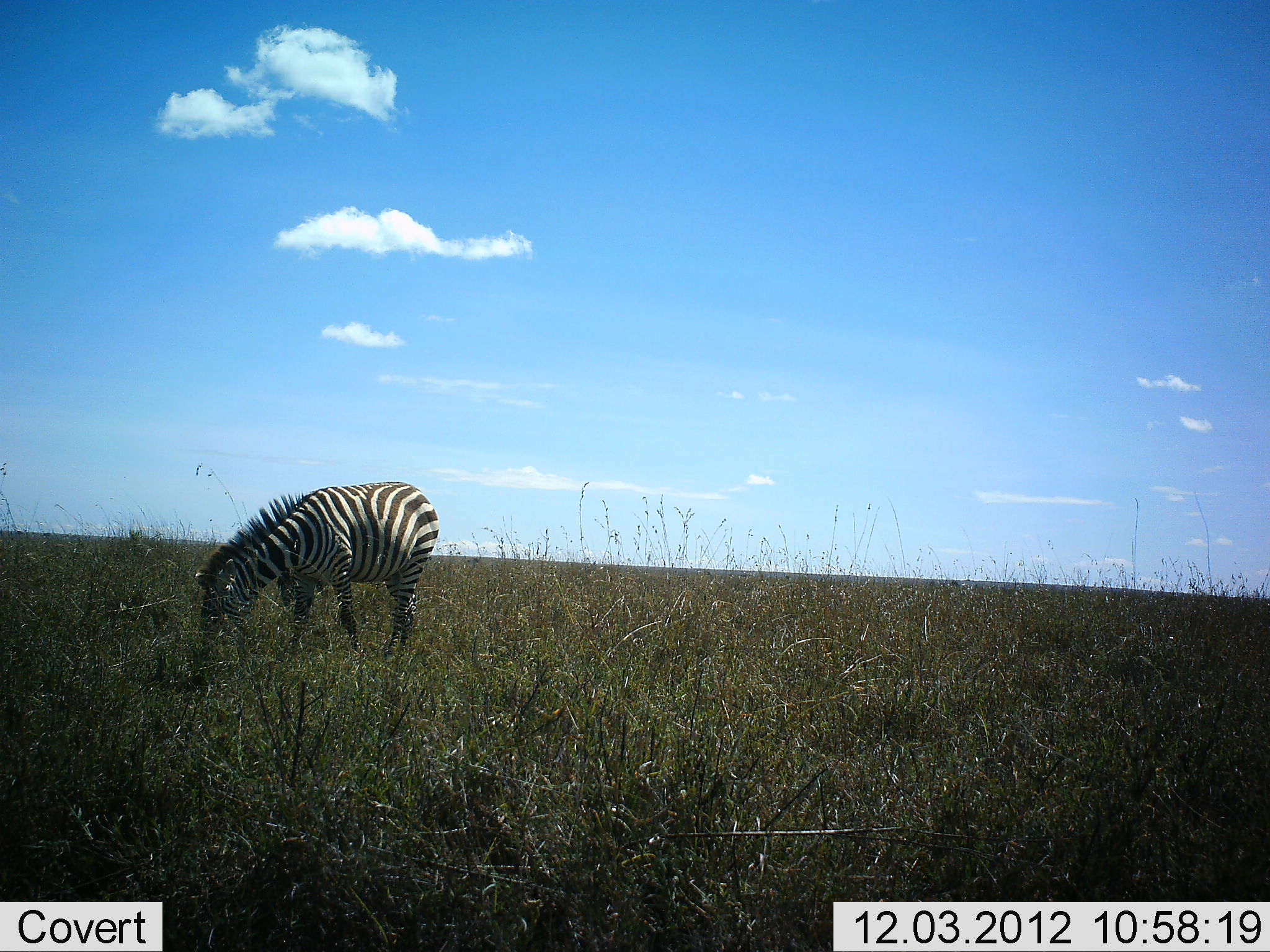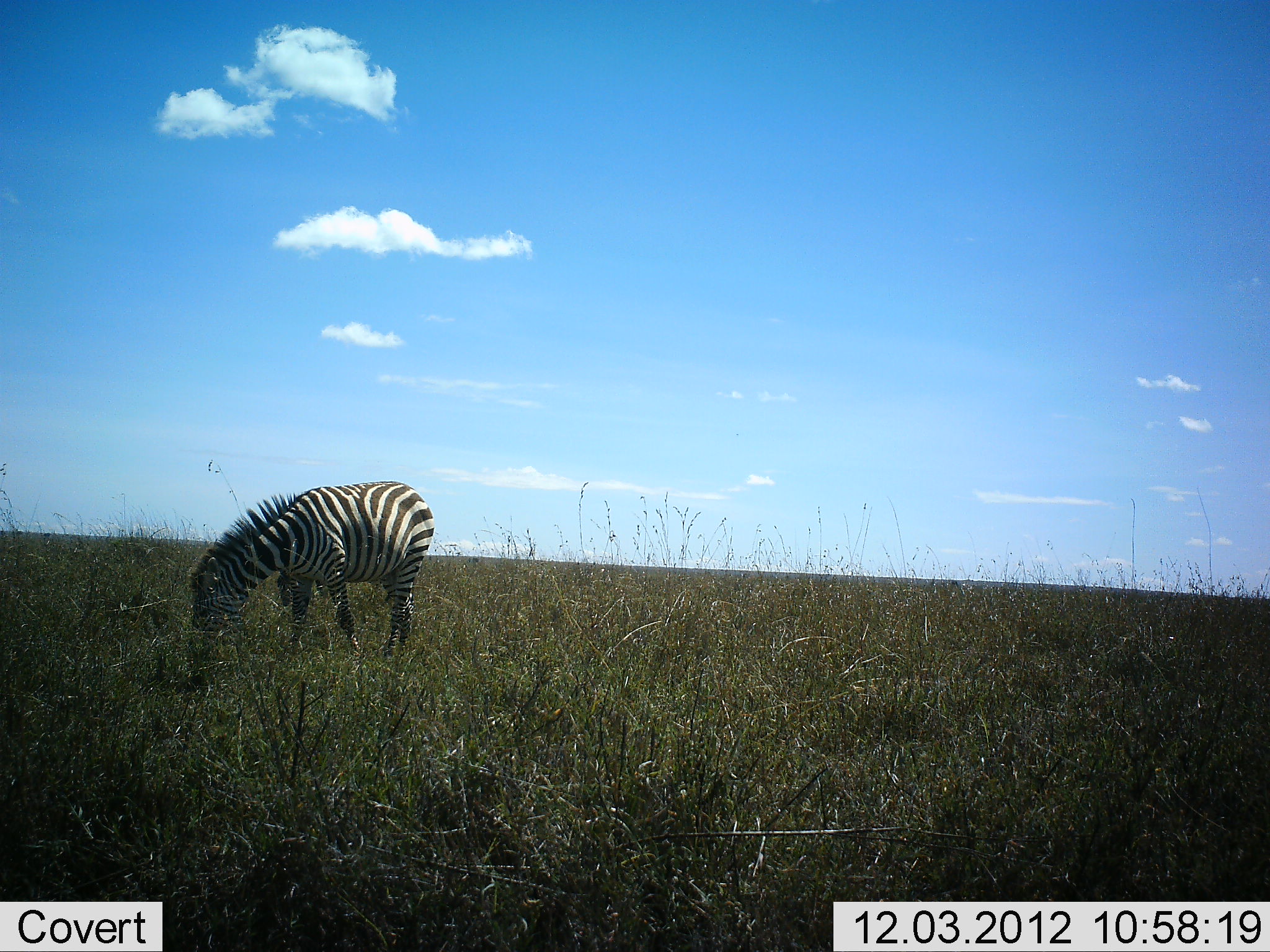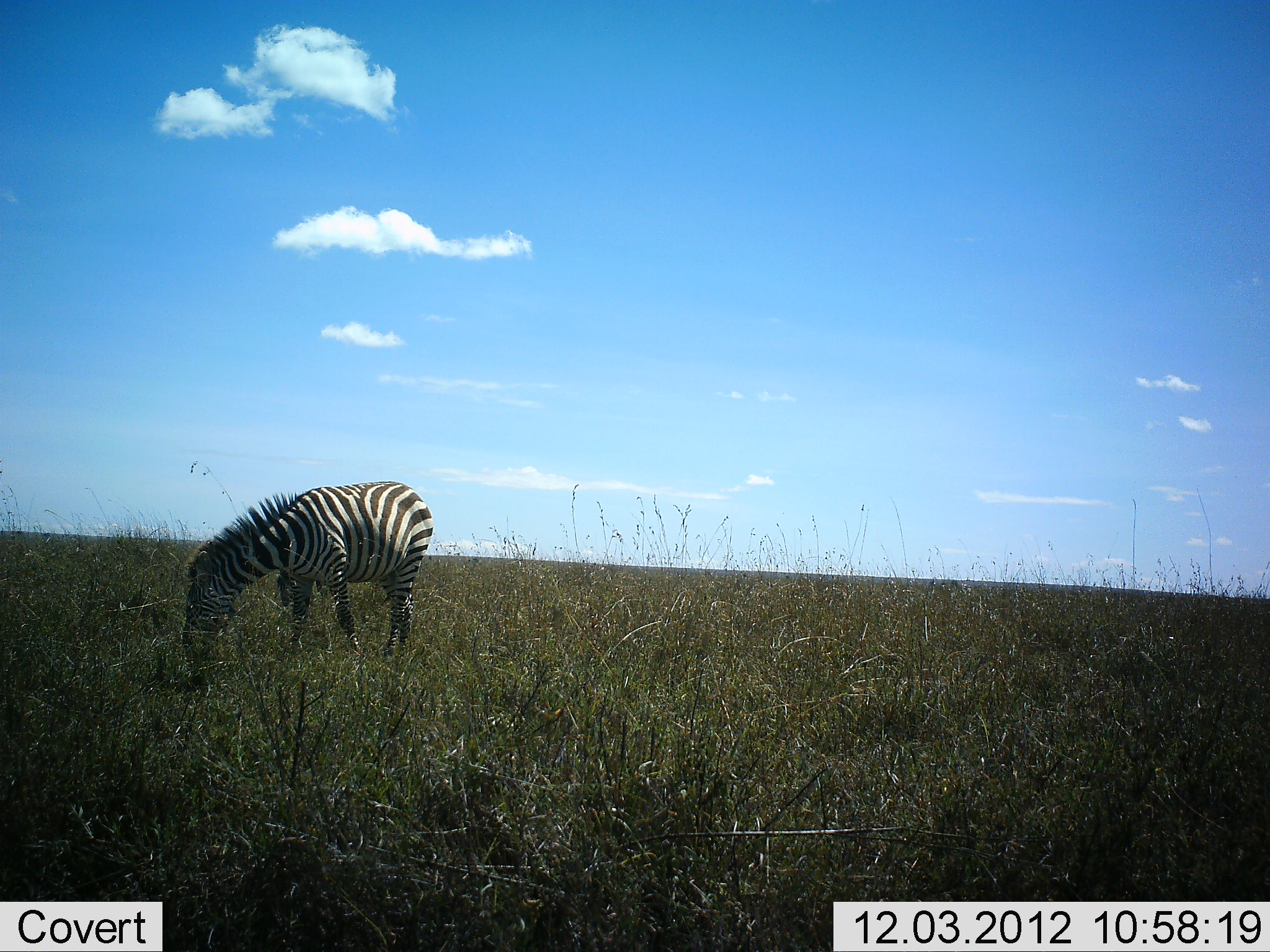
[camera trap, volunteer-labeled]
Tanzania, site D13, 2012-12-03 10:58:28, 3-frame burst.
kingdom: Animalia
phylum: Chordata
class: Mammalia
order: Perissodactyla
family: Equidae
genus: Equus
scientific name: Equus quagga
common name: plains zebra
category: zebra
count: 1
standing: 20%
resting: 0%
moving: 0%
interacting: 0%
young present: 0%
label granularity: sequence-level